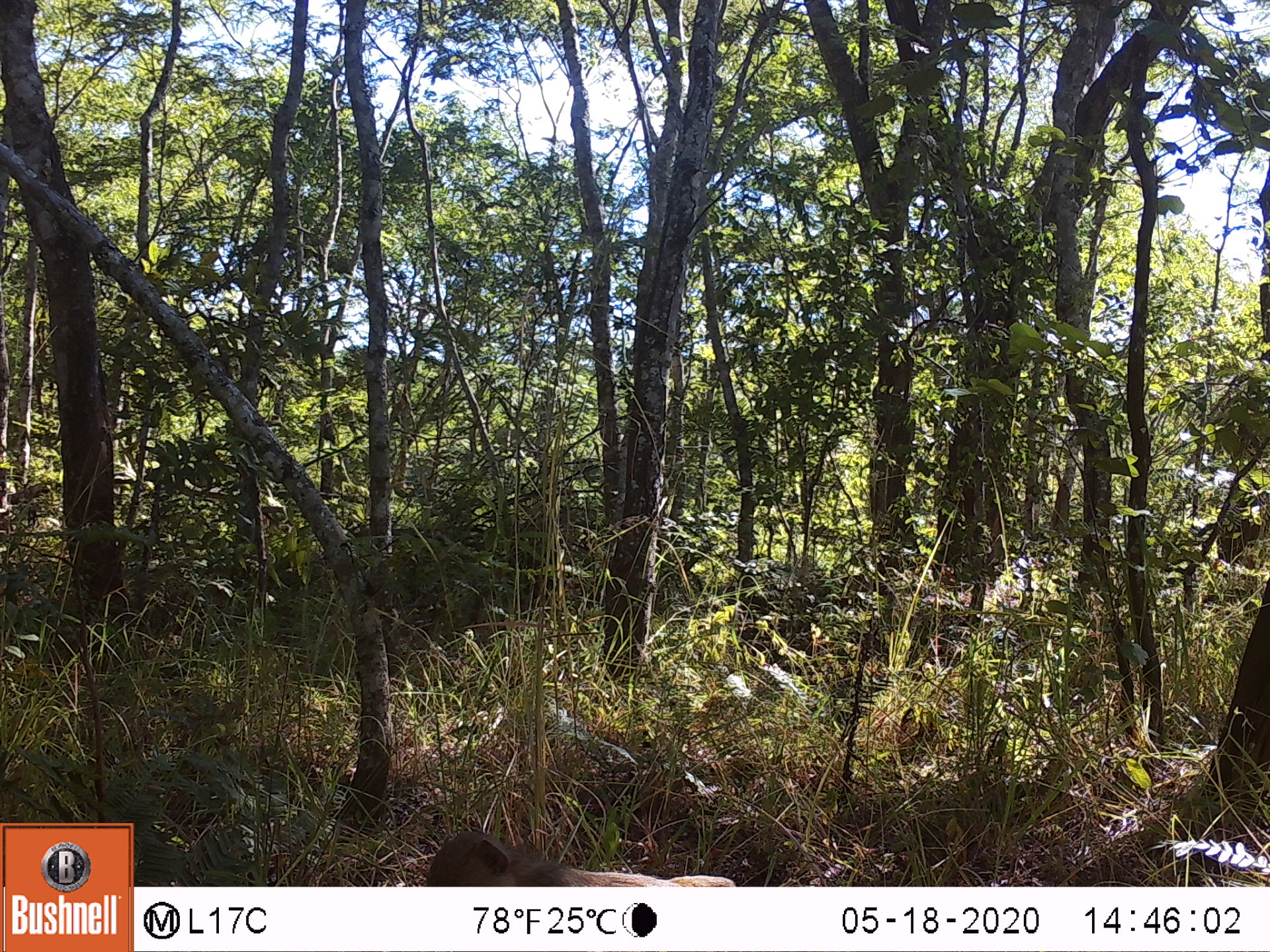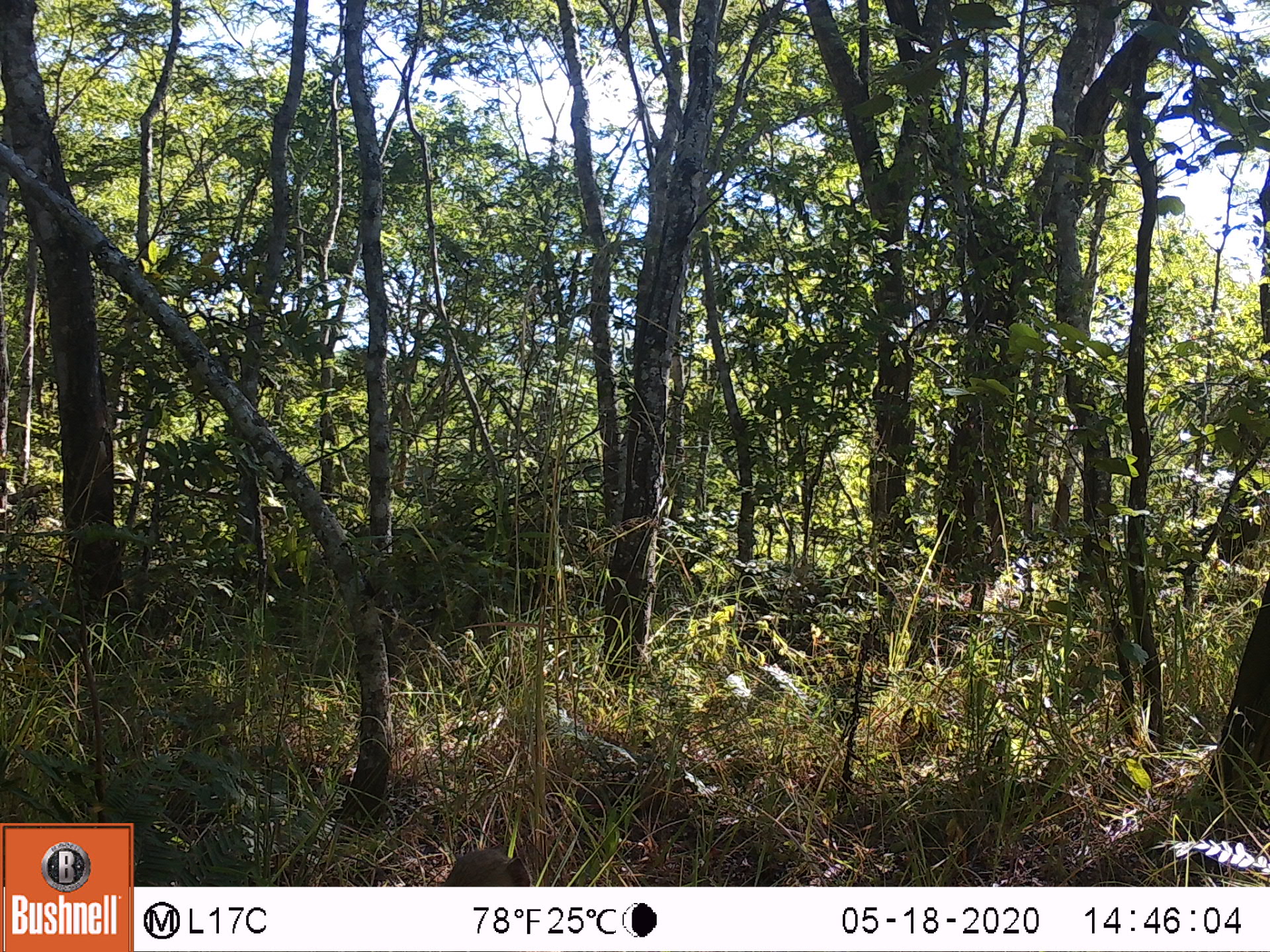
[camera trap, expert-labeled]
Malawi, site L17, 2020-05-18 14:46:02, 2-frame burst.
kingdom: Animalia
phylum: Chordata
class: Mammalia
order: Primates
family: Cercopithecidae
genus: Papio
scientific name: Papio cynocephalus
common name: yellow baboon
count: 1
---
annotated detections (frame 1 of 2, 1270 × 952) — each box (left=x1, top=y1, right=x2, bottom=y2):
yellow baboon: (left=408, top=828, right=738, bottom=883)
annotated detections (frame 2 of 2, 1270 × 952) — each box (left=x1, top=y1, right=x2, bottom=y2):
yellow baboon: (left=441, top=845, right=533, bottom=885)